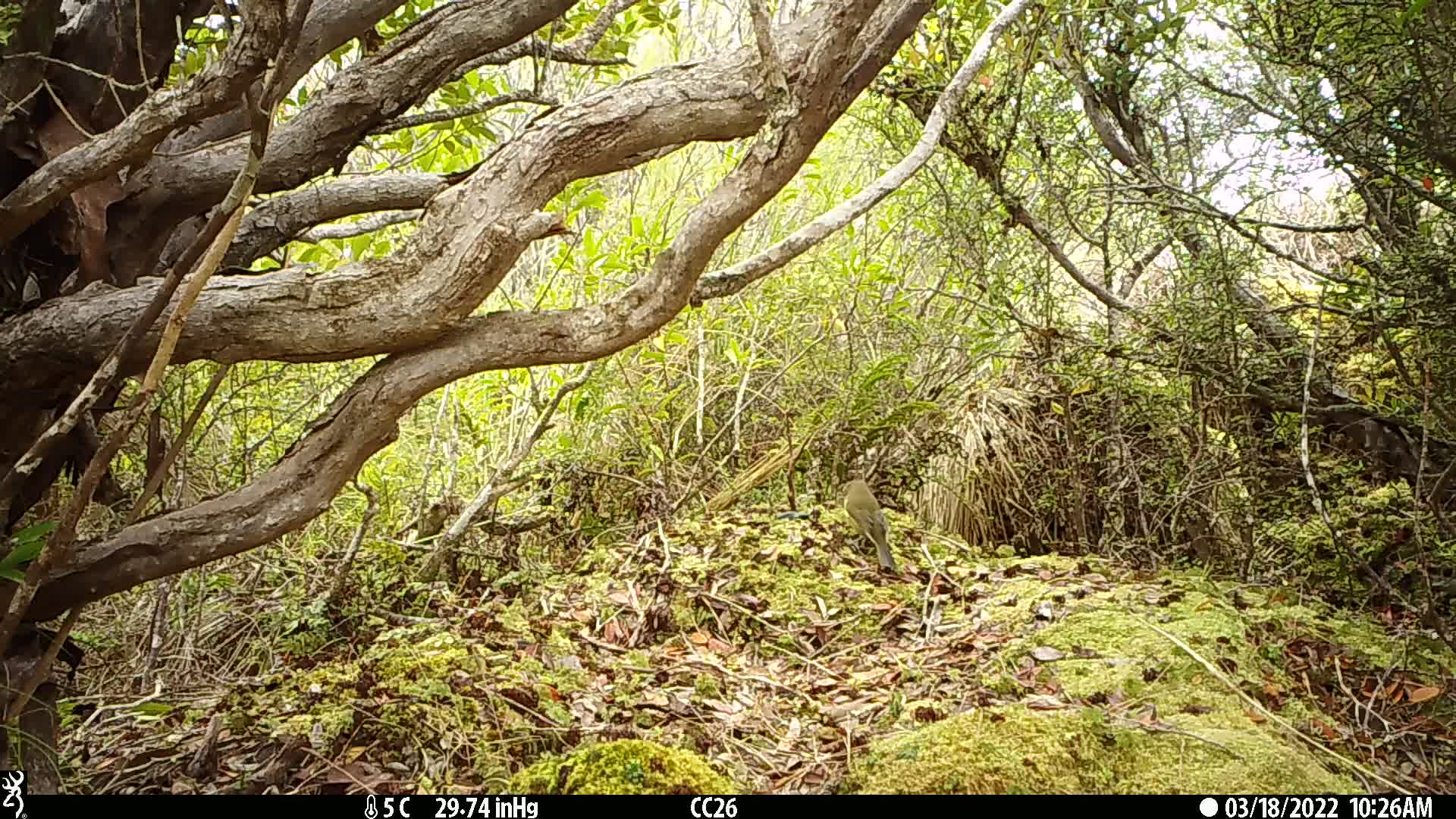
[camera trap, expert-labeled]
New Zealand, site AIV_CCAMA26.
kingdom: Animalia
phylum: Chordata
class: Aves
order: Passeriformes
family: Meliphagidae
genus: Anthornis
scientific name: Anthornis melanura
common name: new zealand bellbird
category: bellbird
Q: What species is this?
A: Bellbird (new zealand bellbird) (Anthornis melanura).